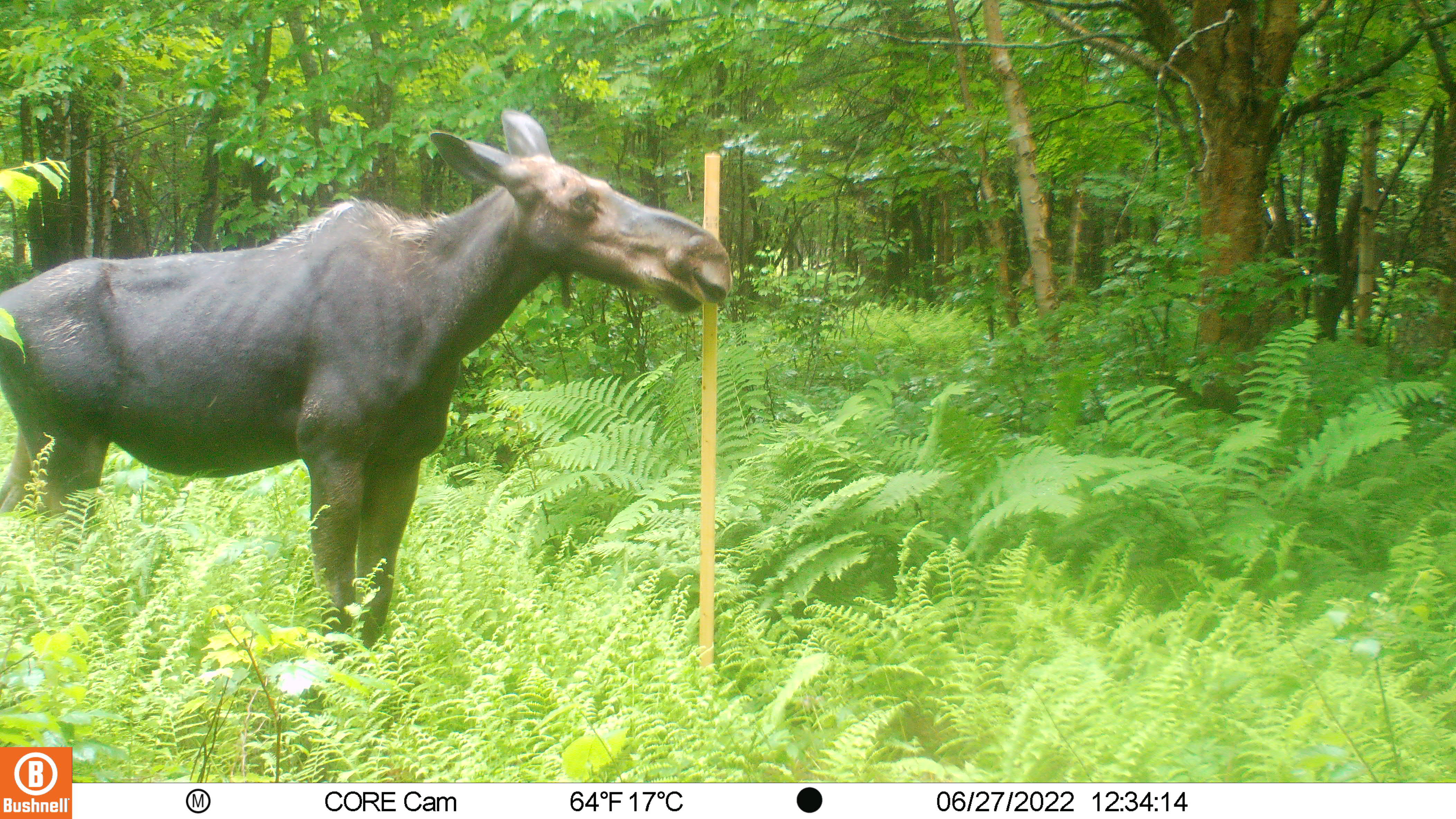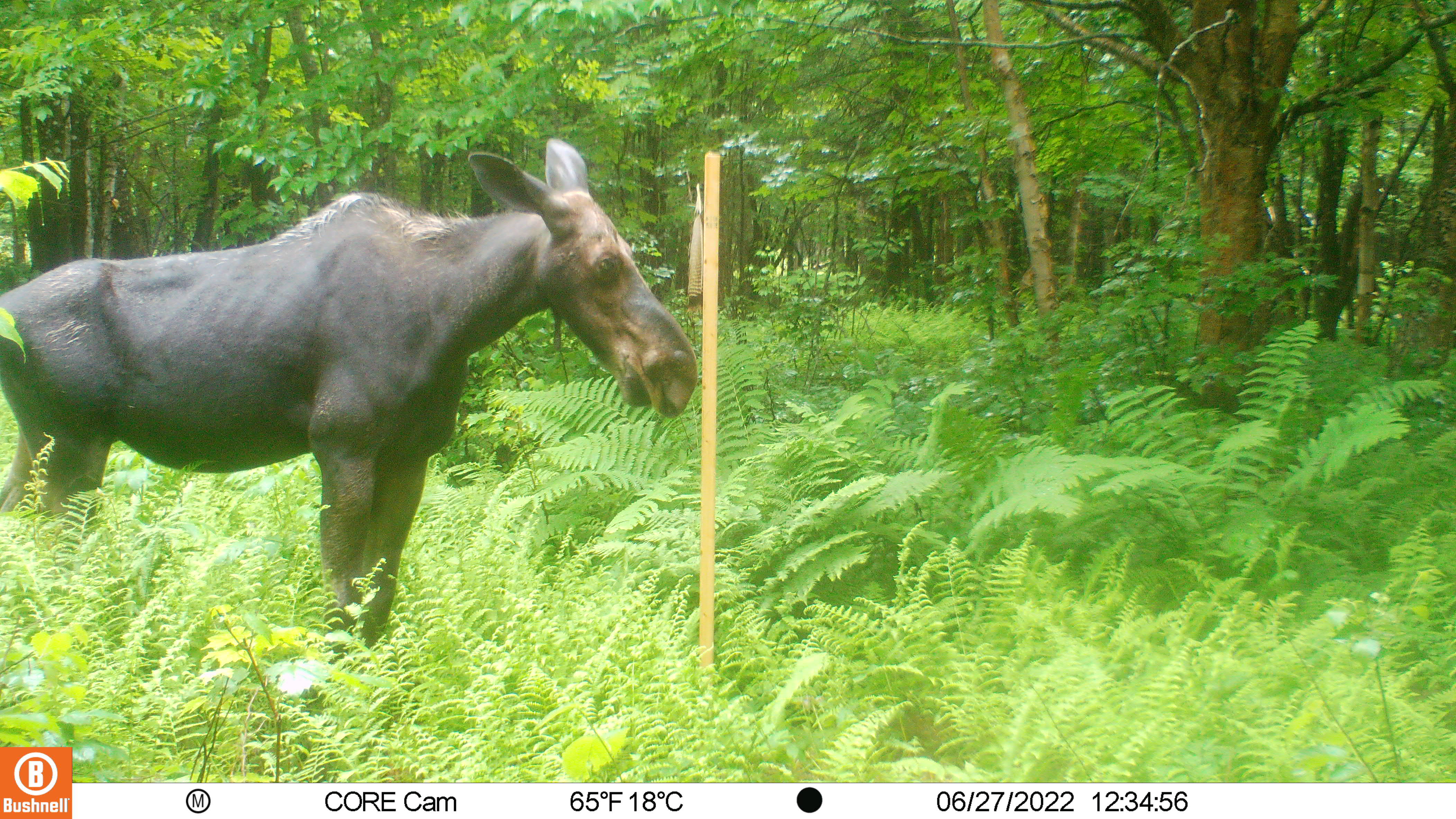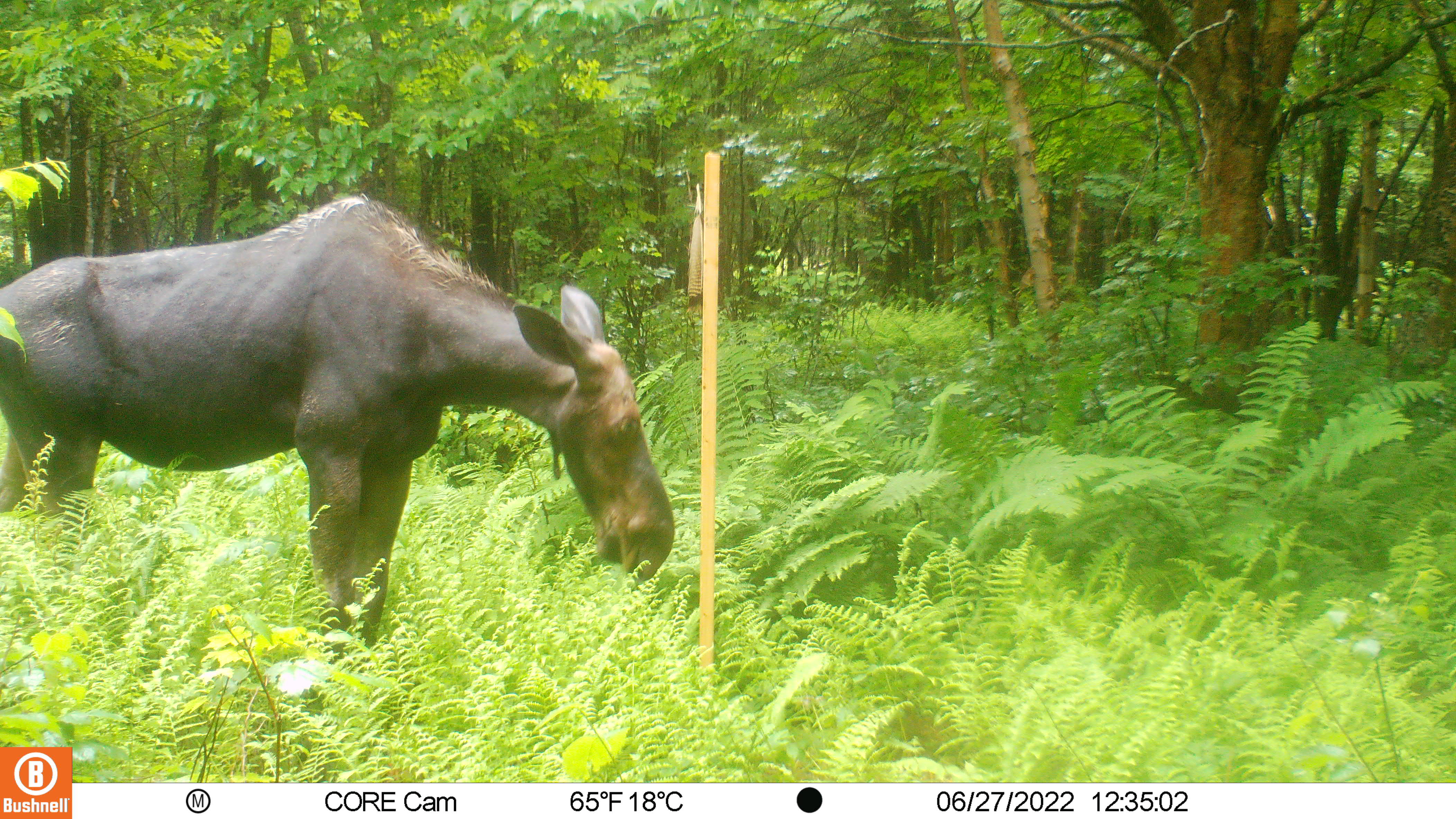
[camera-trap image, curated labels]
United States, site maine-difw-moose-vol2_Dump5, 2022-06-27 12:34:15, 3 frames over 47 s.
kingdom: Animalia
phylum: Chordata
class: Mammalia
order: Artiodactyla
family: Cervidae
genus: Alces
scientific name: Alces alces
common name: moose